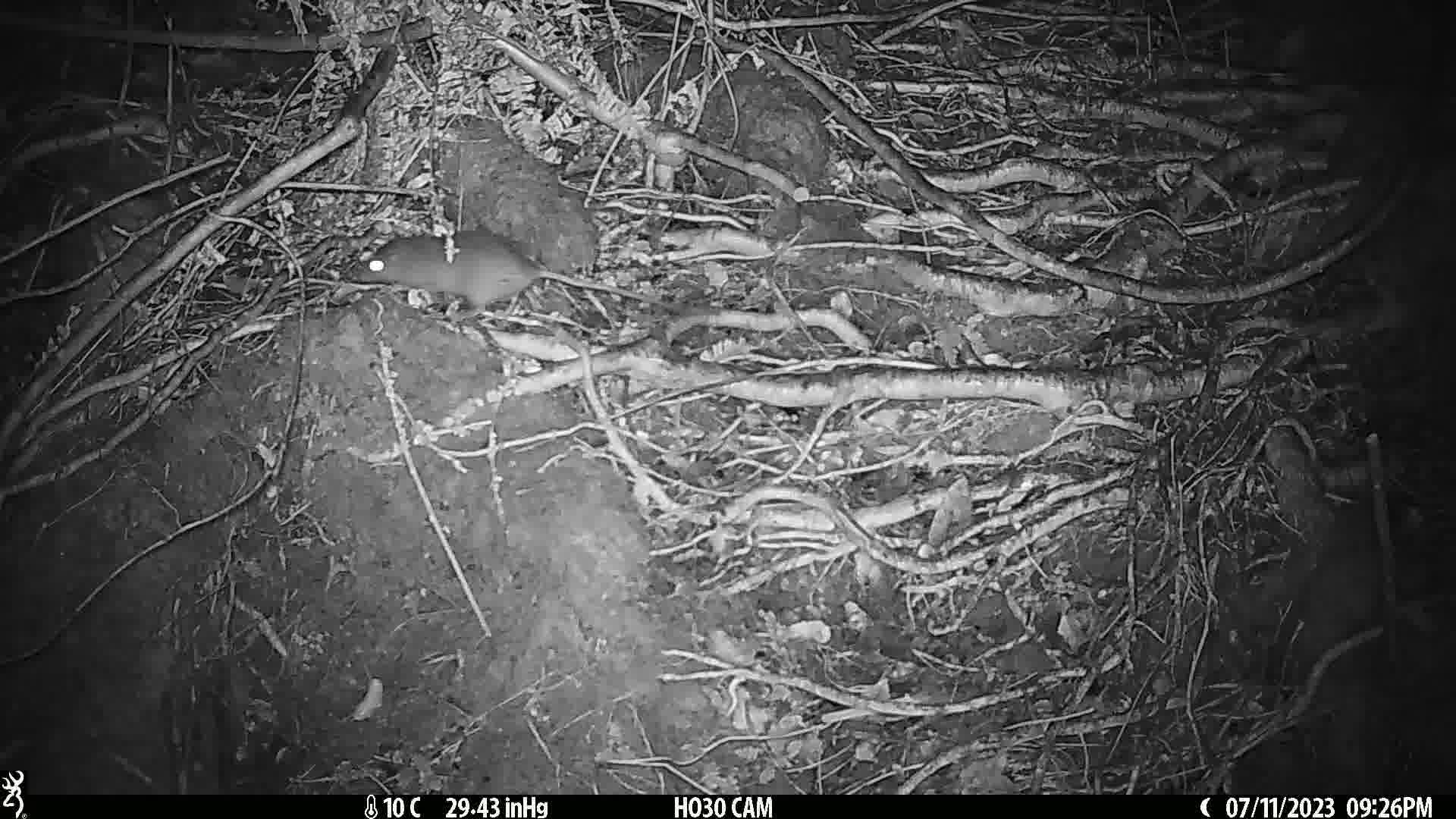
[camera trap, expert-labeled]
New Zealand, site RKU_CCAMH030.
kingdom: Animalia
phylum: Chordata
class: Mammalia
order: Rodentia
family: Muridae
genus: Rattus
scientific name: Rattus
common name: rat